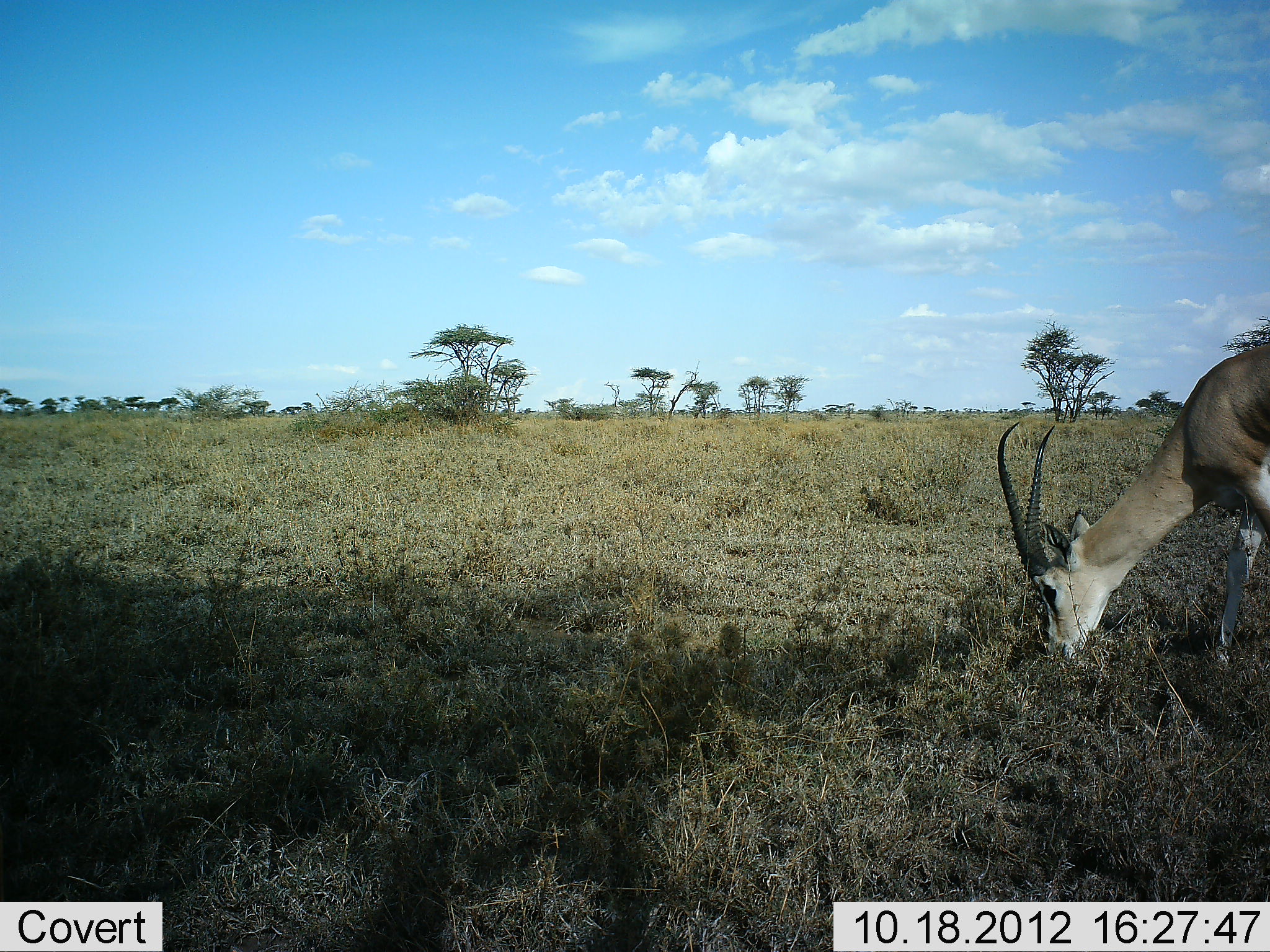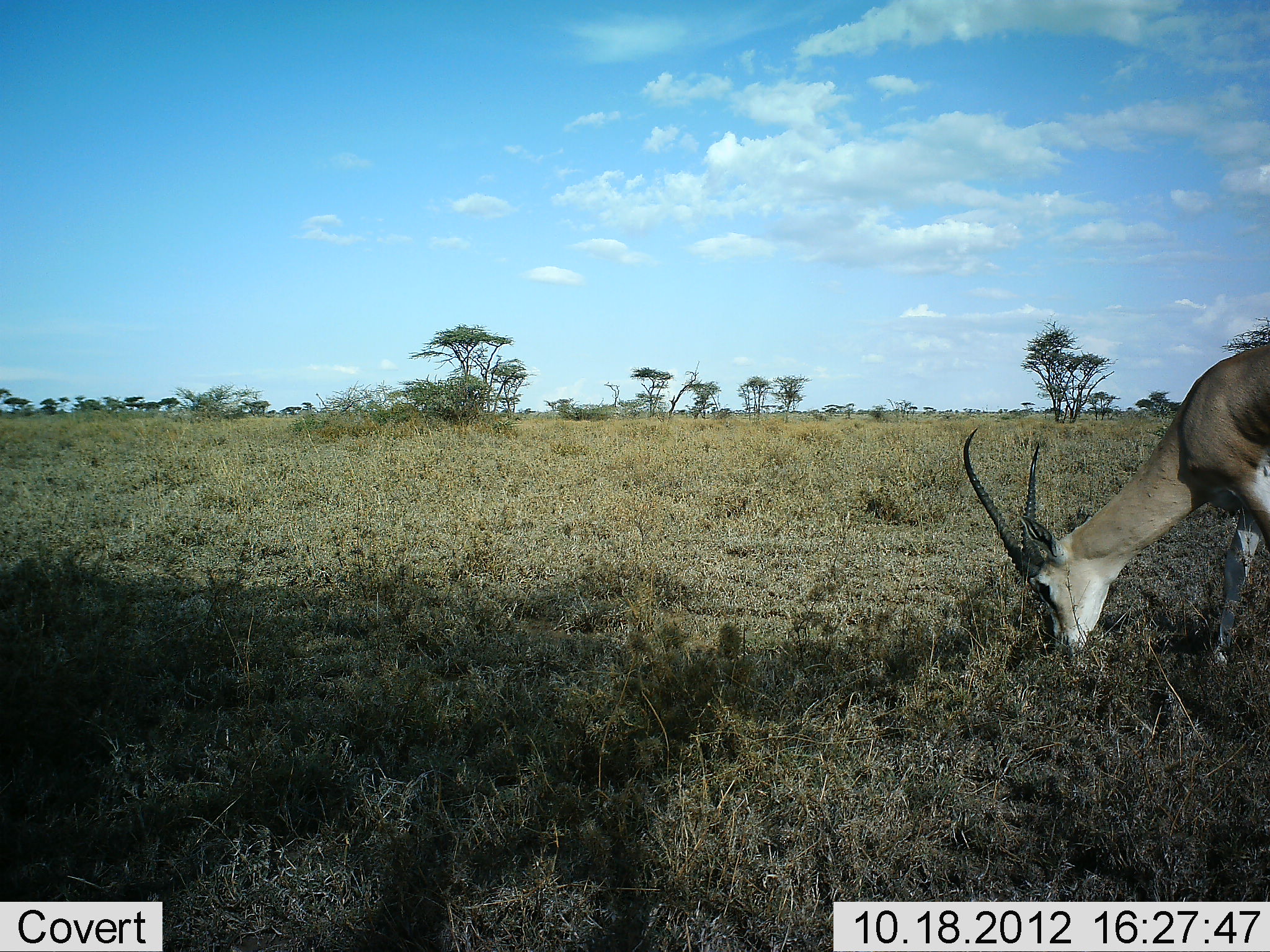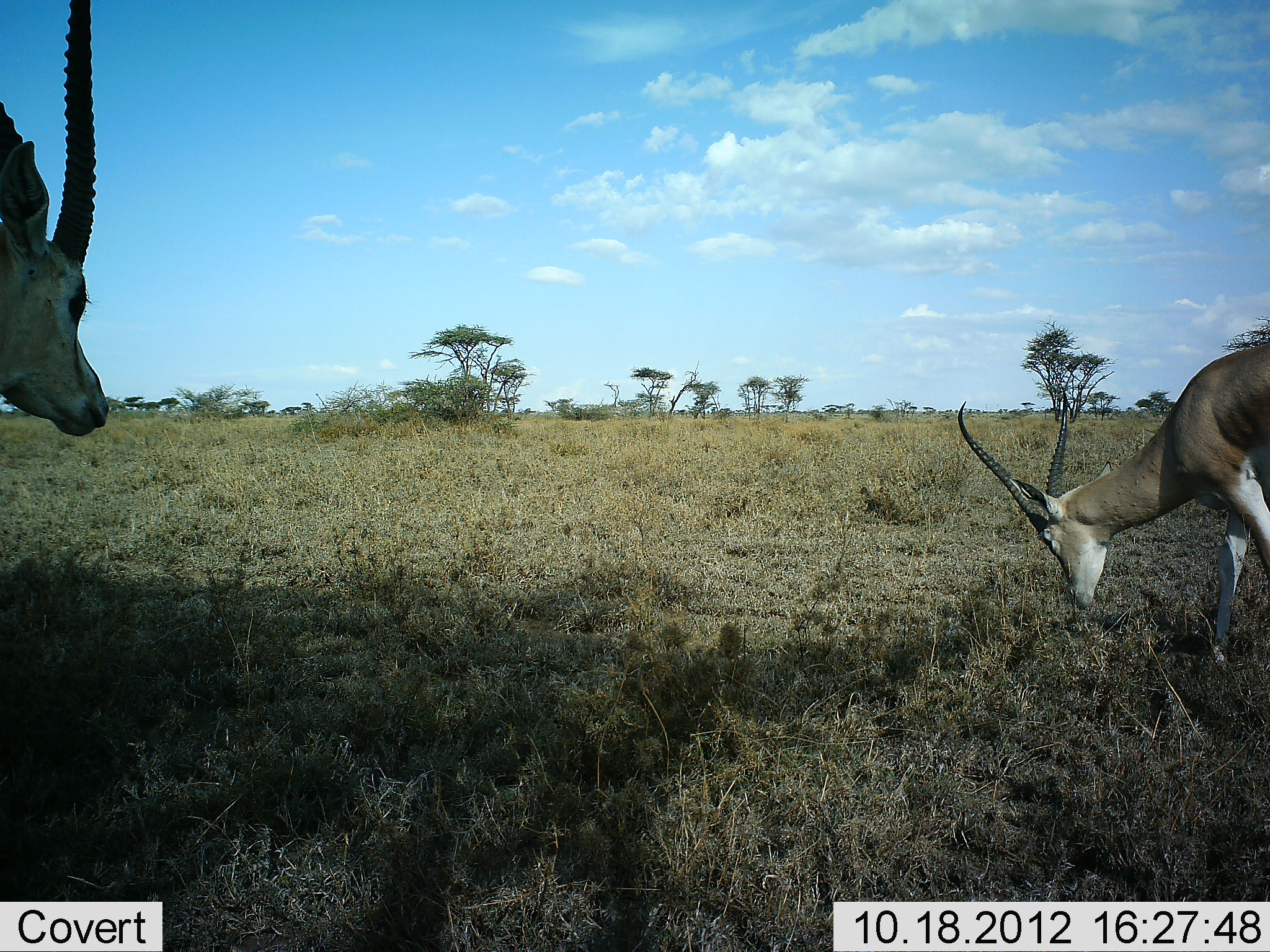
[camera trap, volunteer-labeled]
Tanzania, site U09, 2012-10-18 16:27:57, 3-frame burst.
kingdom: Animalia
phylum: Chordata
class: Mammalia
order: Artiodactyla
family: Bovidae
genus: Nanger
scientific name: Nanger granti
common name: grant's gazelle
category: gazellegrants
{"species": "gazellegrants (grant's gazelle) (Nanger granti)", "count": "2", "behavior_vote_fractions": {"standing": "30%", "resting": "0%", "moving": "10%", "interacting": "0%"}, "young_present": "0%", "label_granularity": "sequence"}